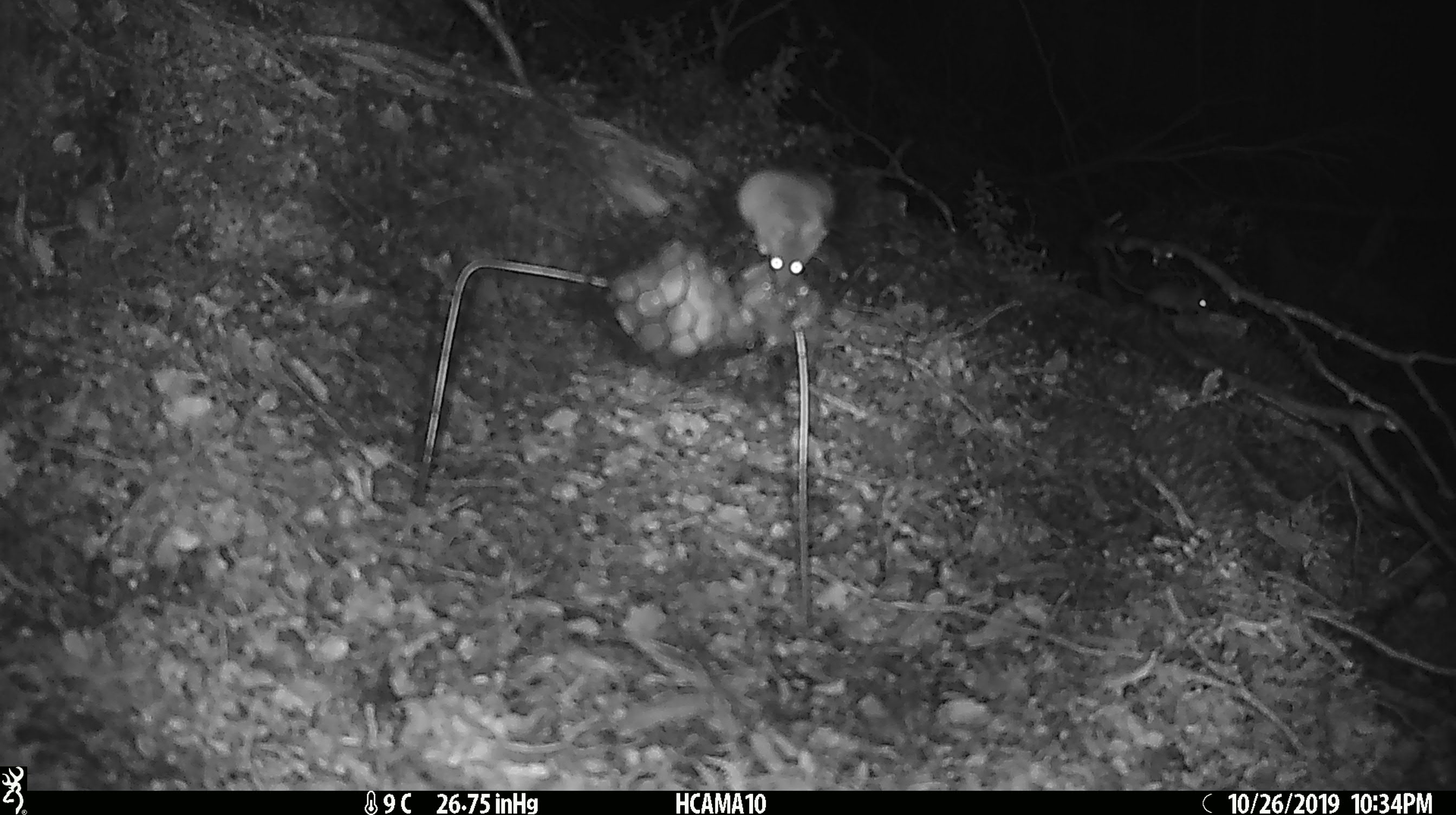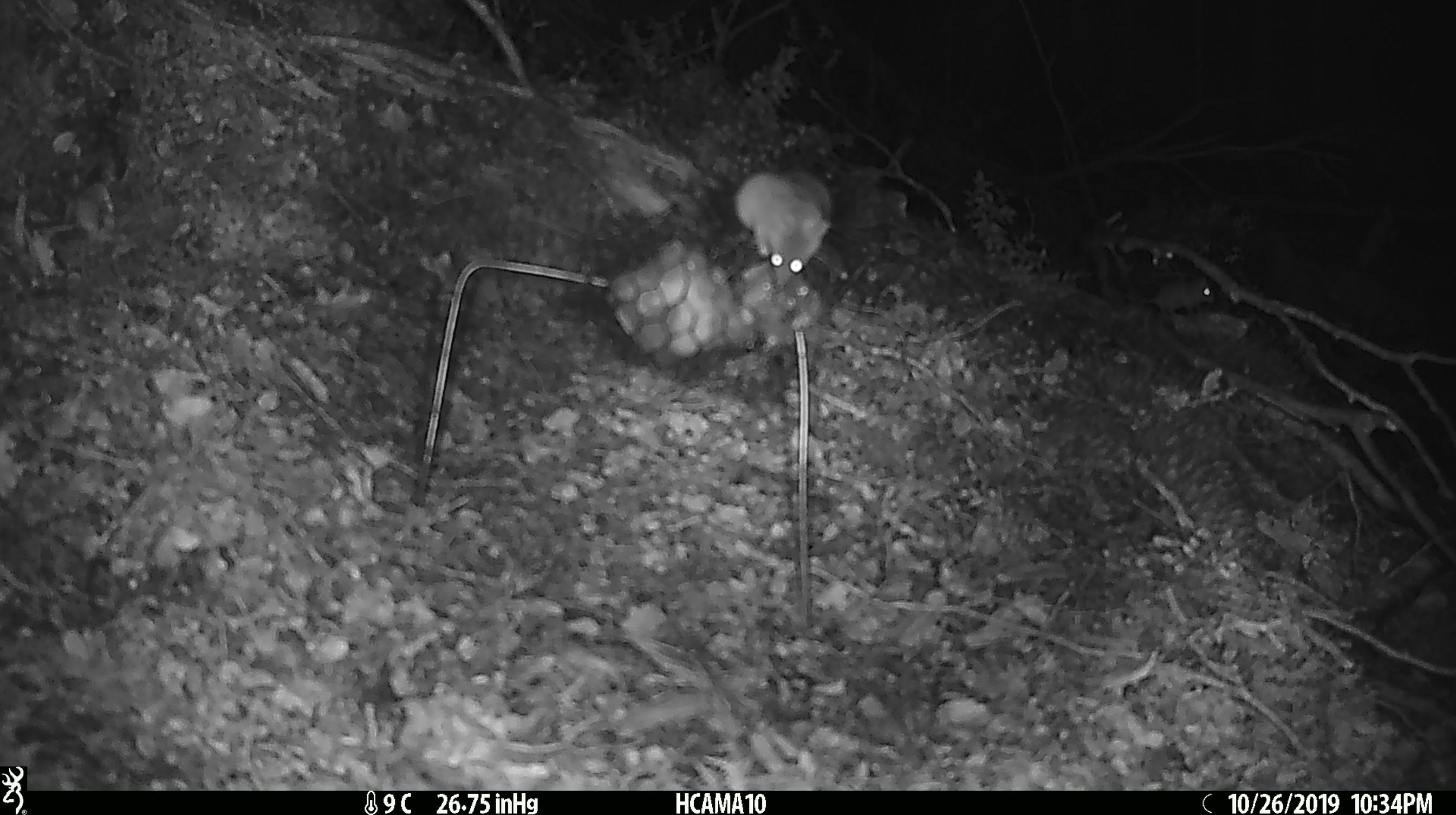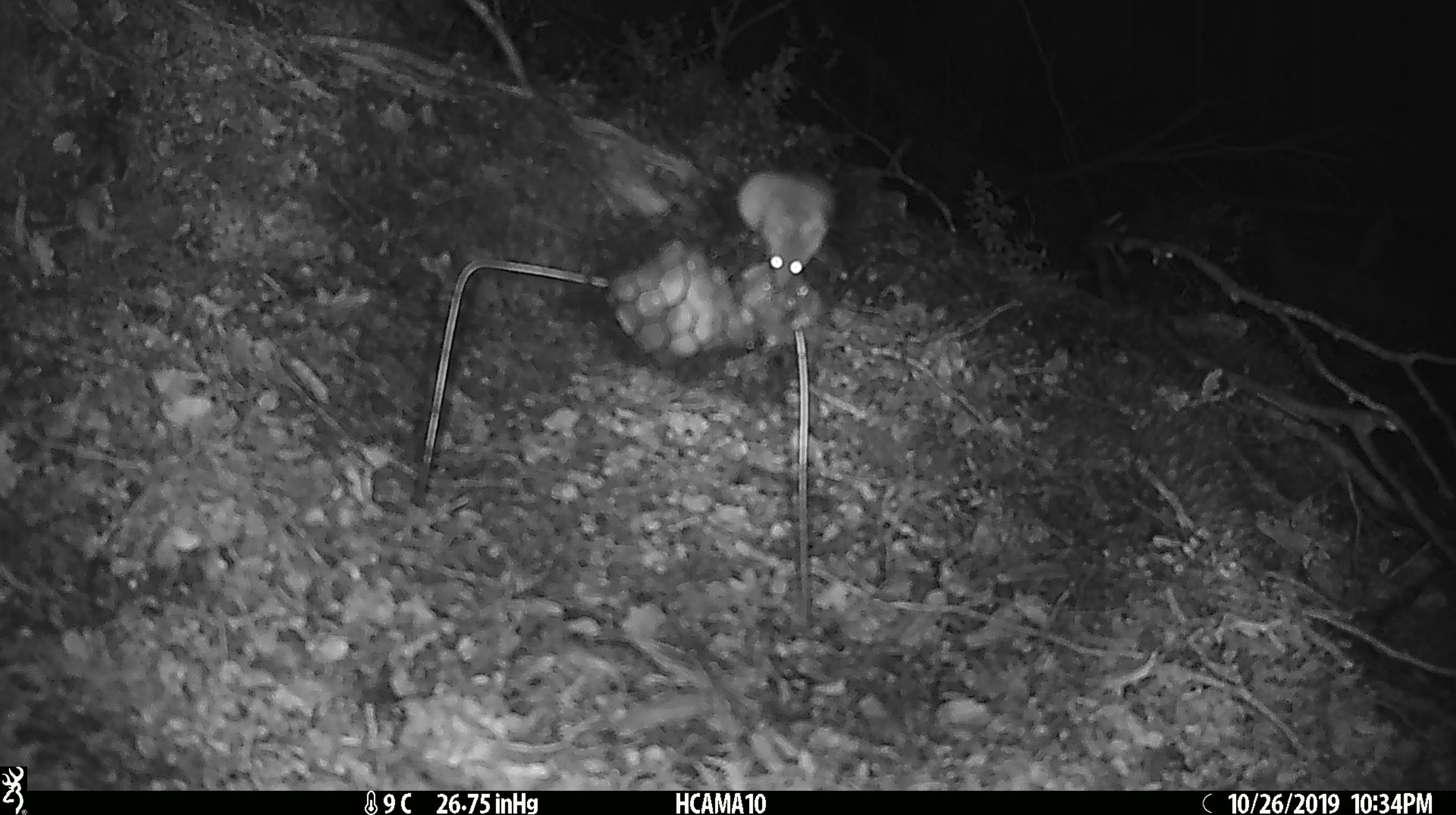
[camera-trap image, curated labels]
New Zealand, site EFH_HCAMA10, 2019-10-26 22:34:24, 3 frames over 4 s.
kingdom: Animalia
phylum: Chordata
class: Mammalia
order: Rodentia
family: Muridae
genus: Mus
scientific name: Mus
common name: mouse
Mouse (Mus).